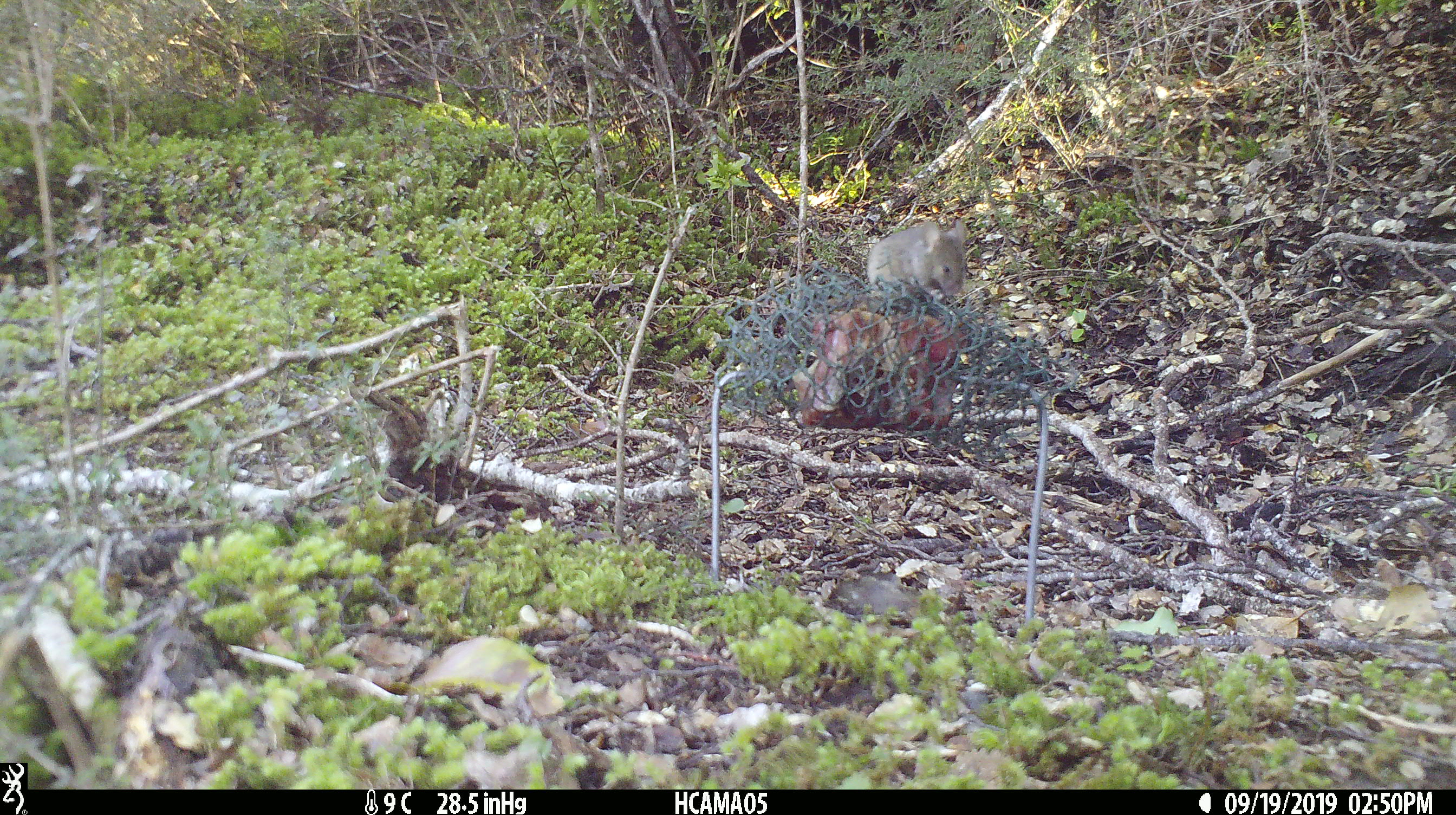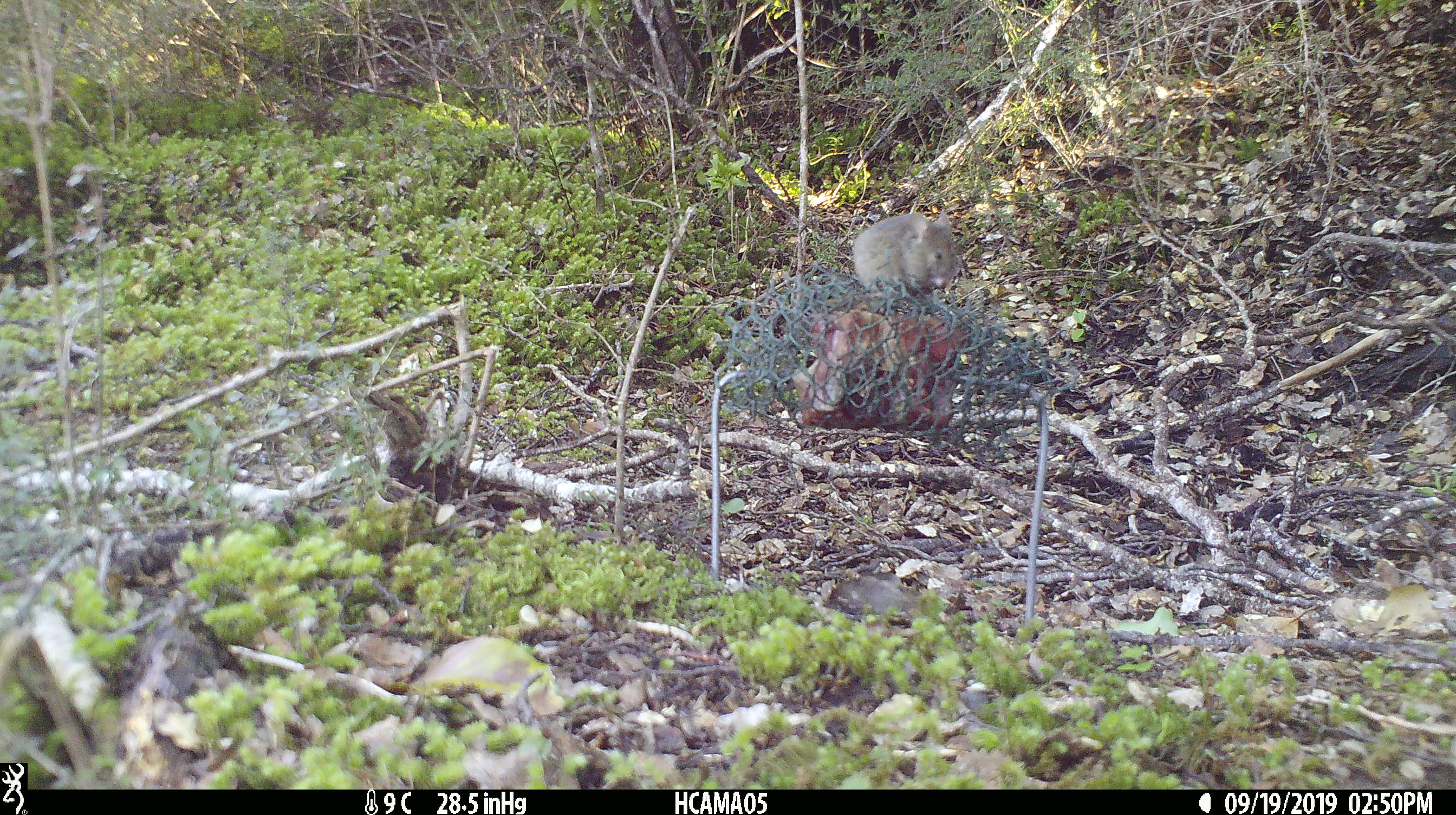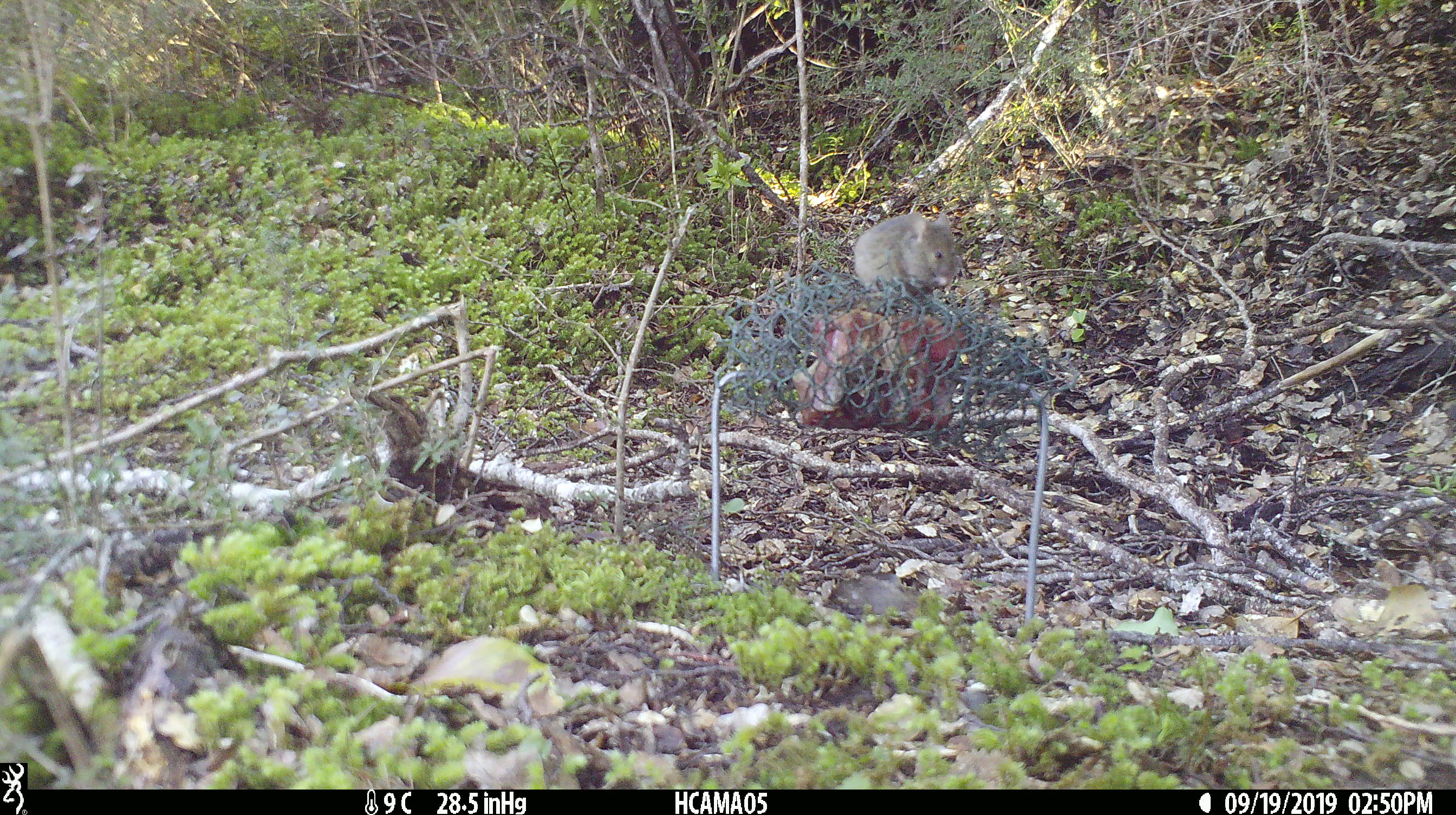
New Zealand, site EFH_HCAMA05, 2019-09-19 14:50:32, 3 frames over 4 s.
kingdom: Animalia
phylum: Chordata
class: Mammalia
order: Rodentia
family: Muridae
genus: Mus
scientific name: Mus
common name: mouse